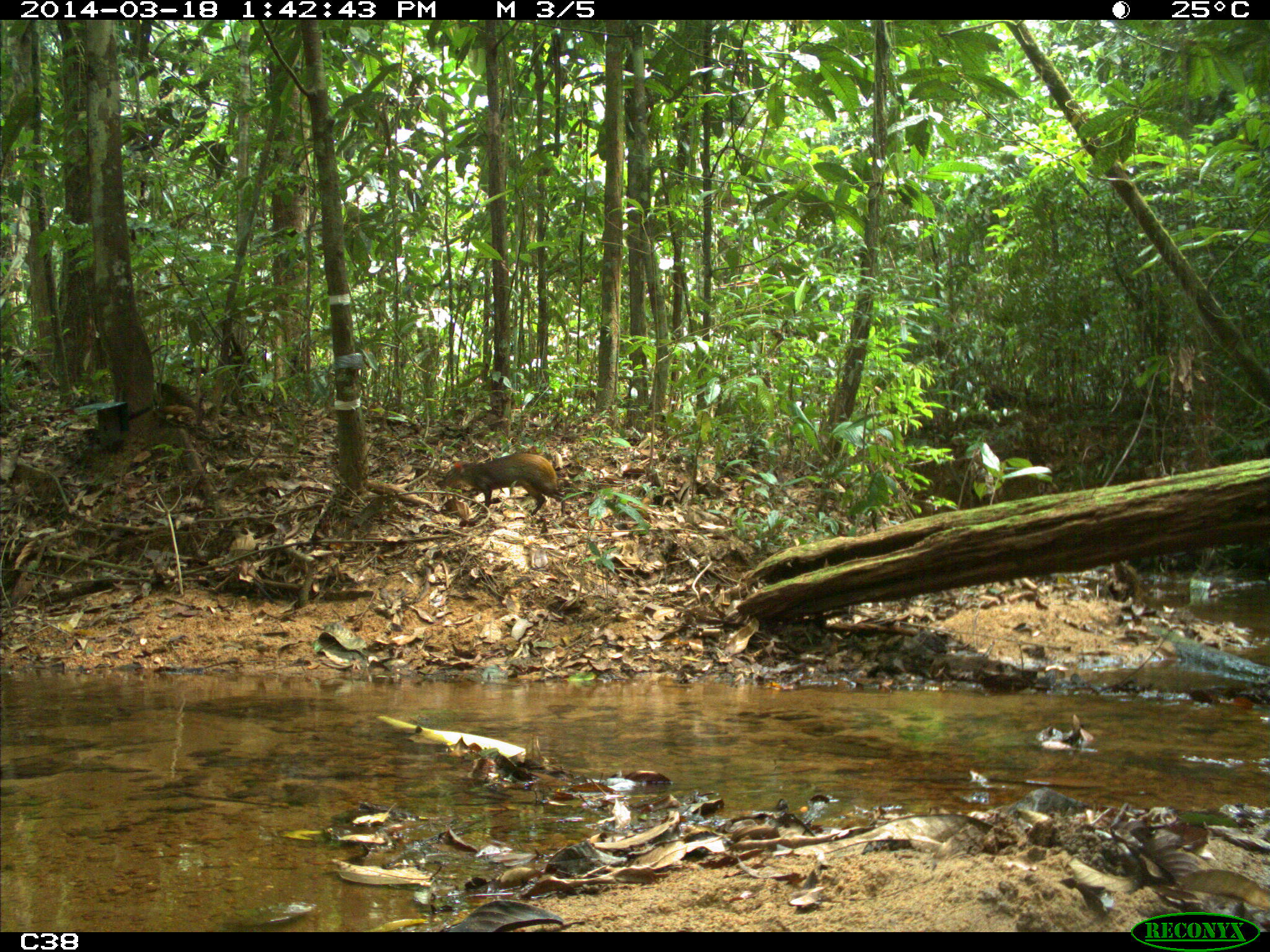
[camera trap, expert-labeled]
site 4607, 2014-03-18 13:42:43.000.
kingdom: Animalia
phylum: Chordata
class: Mammalia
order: Rodentia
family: Dasyproctidae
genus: Dasyprocta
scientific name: Dasyprocta leporina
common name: red-rumped agouti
Dasyprocta leporina (red-rumped agouti), count 1, age adult.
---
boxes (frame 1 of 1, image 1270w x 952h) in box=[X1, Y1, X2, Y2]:
dasyprocta leporina: box=[442, 453, 565, 516]